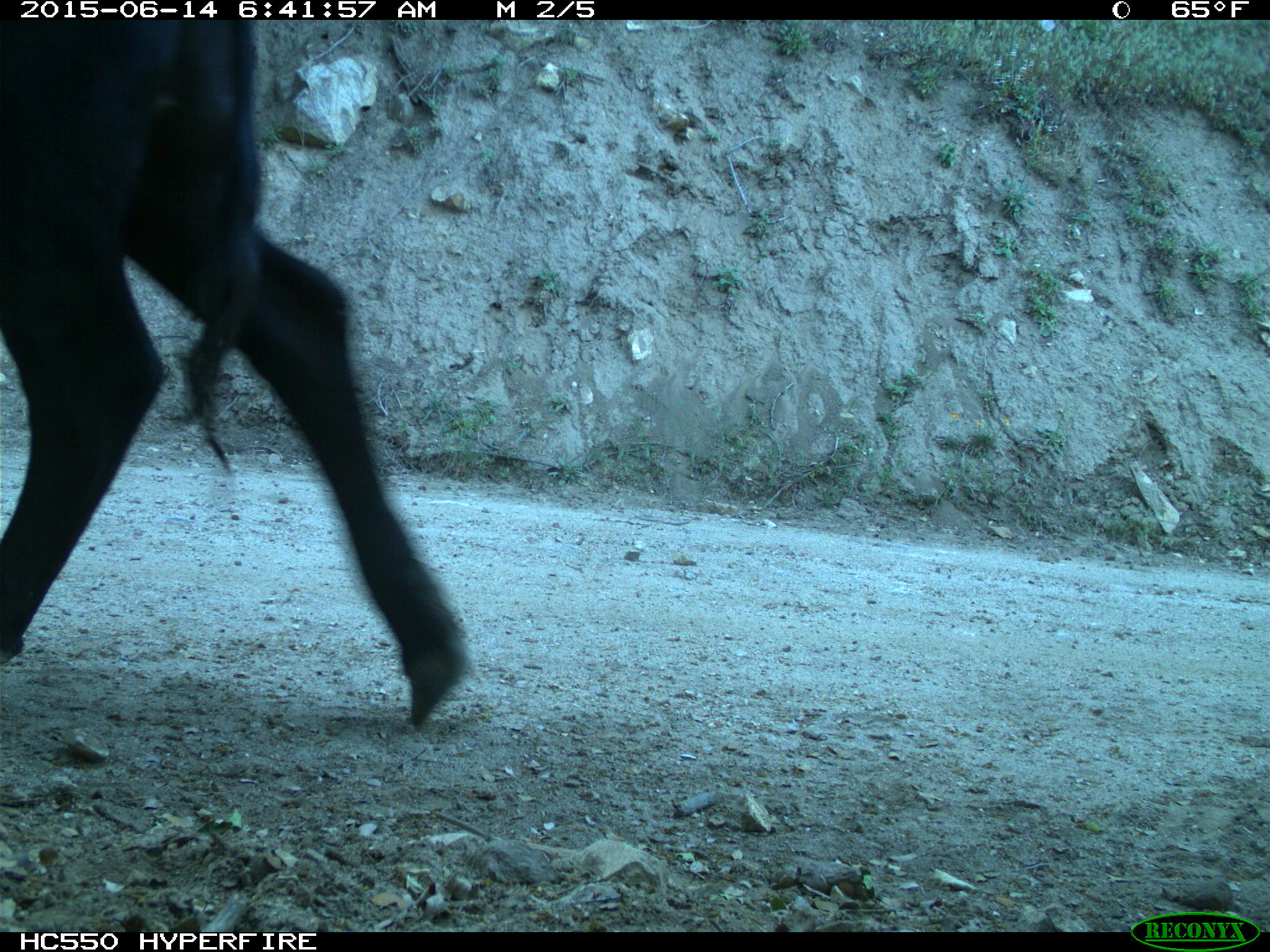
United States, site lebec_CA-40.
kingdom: Animalia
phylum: Chordata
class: Mammalia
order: Artiodactyla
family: Bovidae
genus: Bos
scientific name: Bos taurus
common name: domestic cow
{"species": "Bos taurus (domestic cow)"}